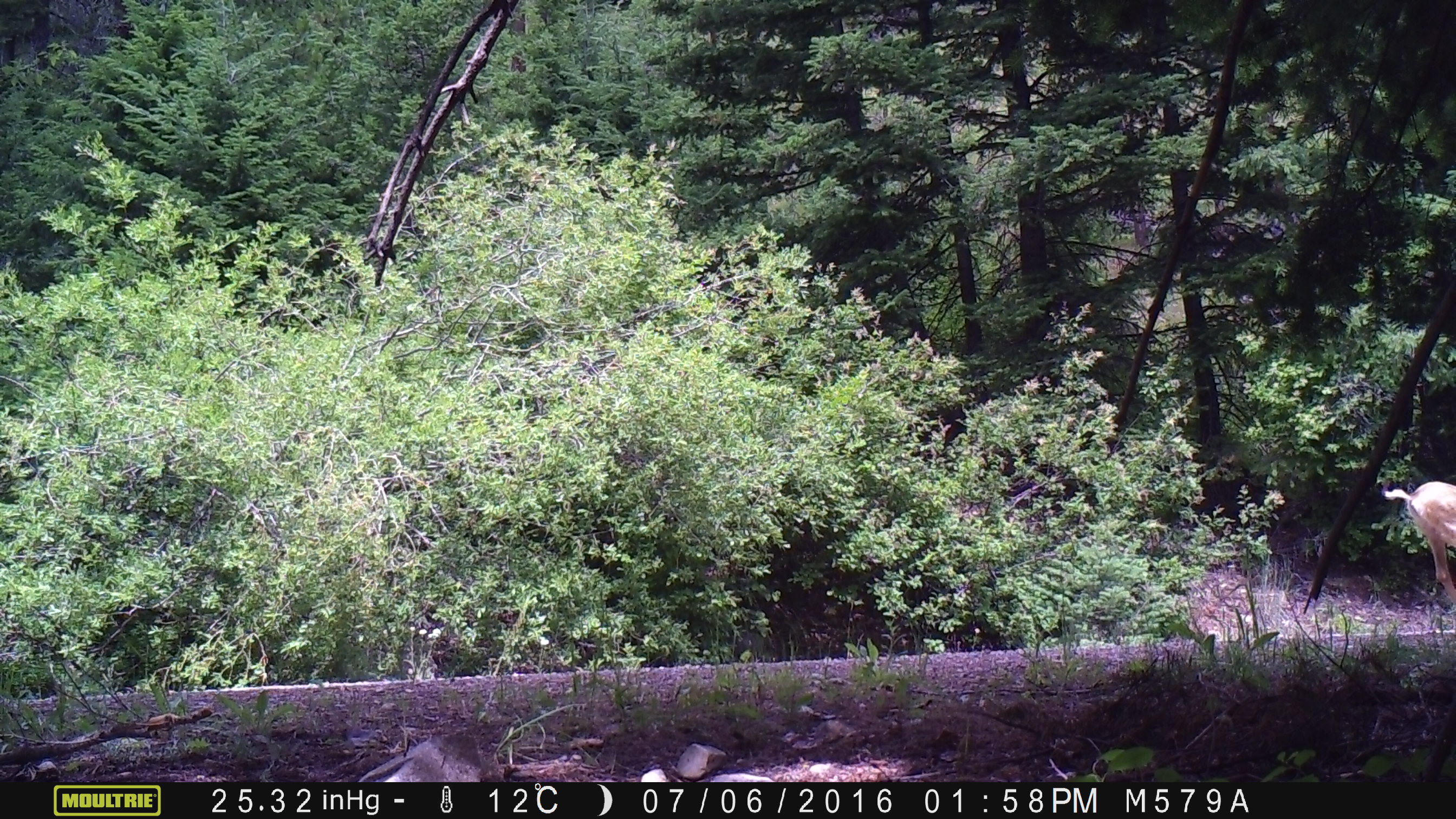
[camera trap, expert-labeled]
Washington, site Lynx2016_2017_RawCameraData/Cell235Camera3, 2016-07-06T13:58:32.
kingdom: Animalia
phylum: Chordata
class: Mammalia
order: Artiodactyla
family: Cervidae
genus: Odocoileus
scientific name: Odocoileus hemionus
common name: mule deer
Odocoileus hemionus (mule deer). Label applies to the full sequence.